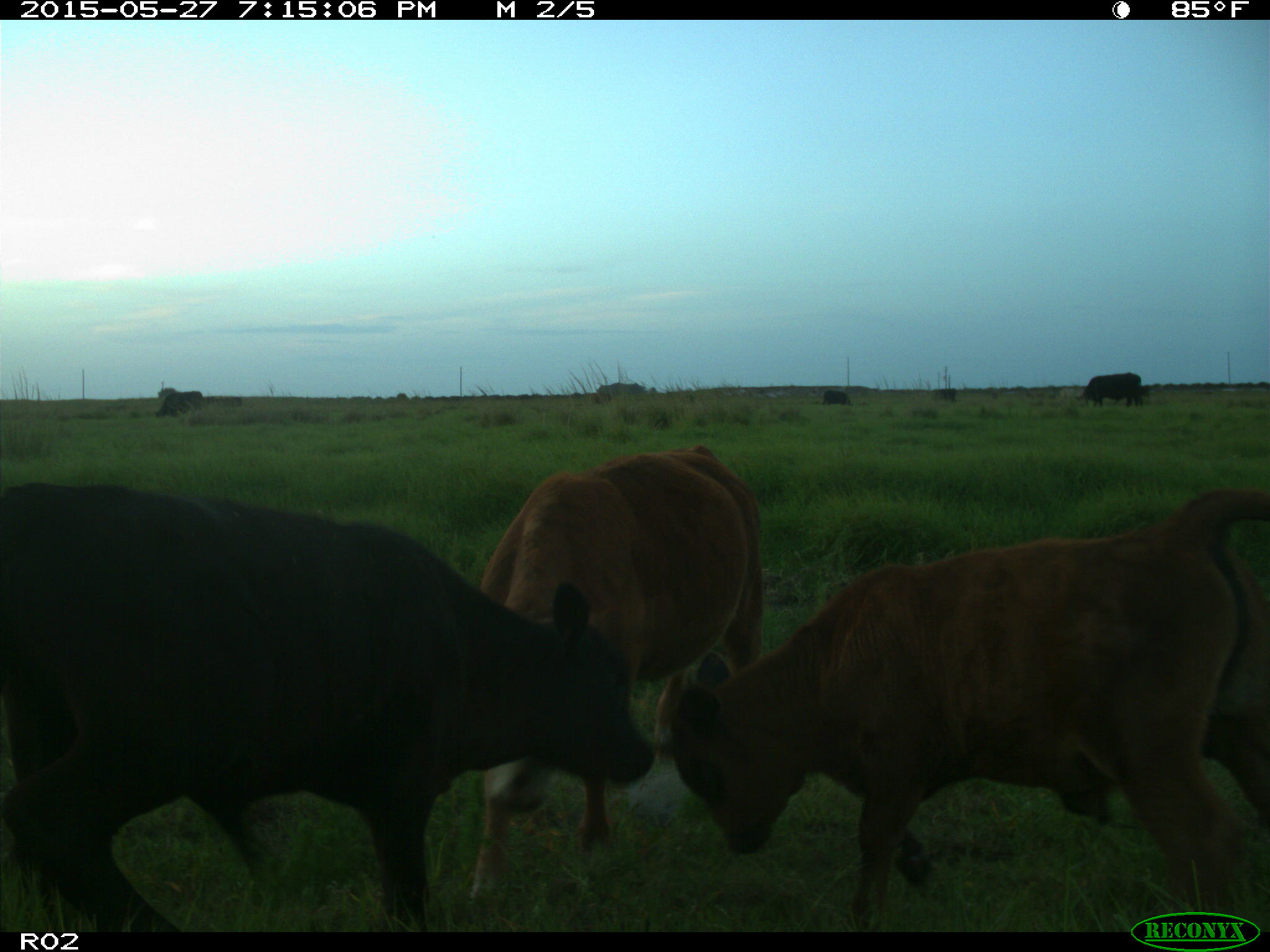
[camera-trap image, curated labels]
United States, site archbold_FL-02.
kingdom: Animalia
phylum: Chordata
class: Mammalia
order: Artiodactyla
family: Bovidae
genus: Bos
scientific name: Bos taurus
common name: domestic cow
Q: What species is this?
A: Bos taurus (domestic cow).